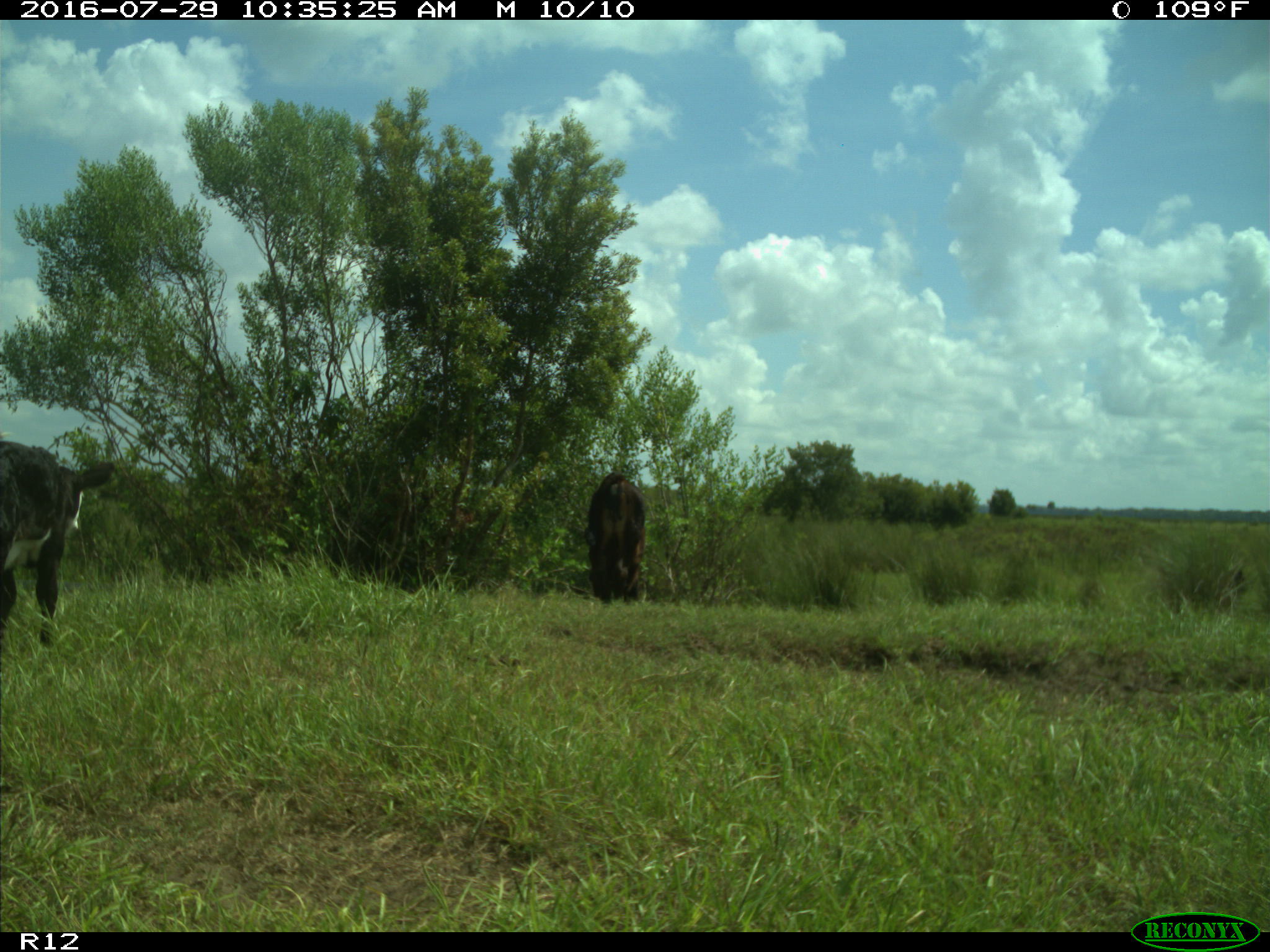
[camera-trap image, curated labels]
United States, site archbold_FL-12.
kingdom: Animalia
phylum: Chordata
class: Mammalia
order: Artiodactyla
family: Bovidae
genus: Bos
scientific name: Bos taurus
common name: domestic cow